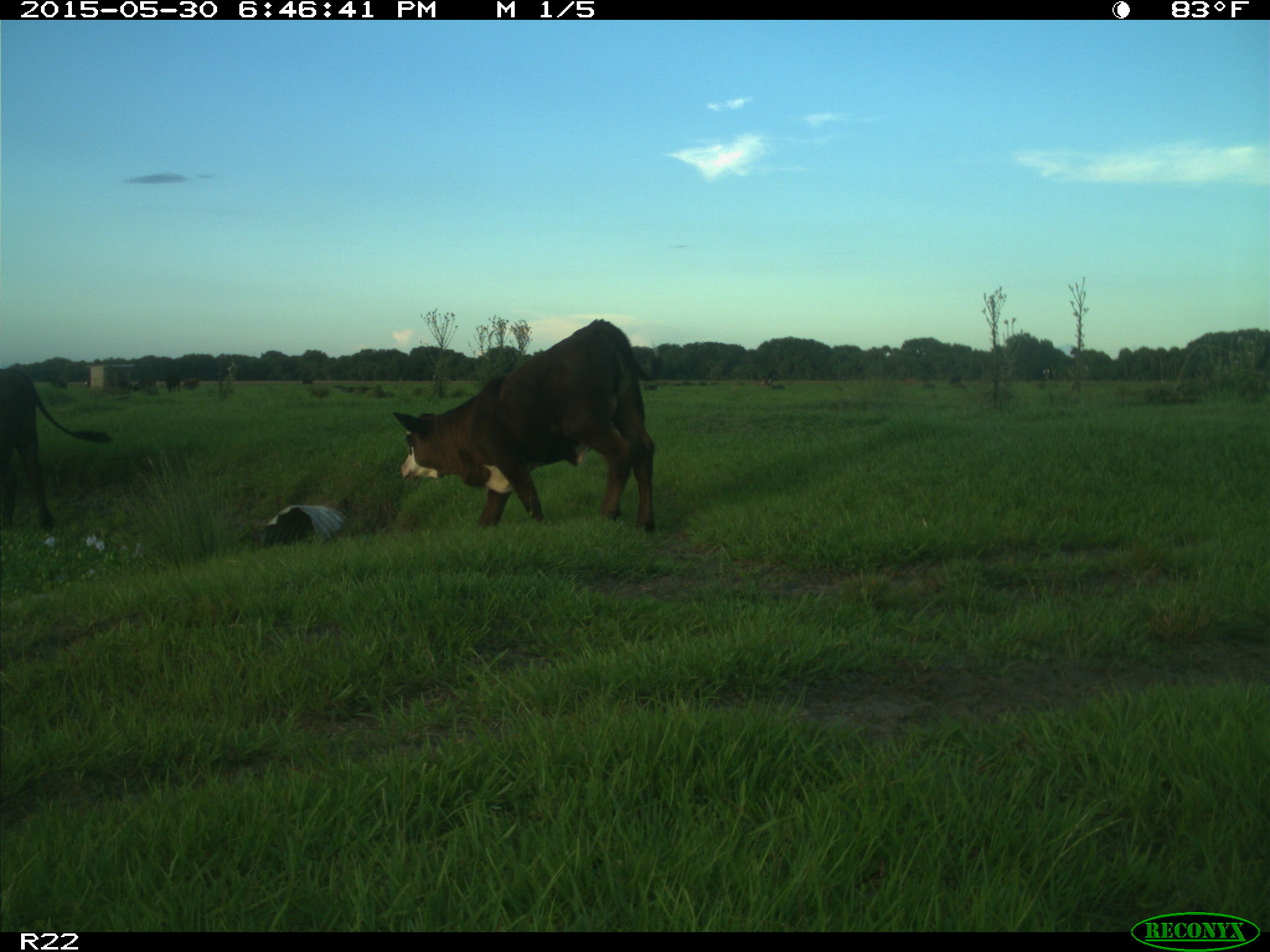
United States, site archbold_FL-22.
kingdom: Animalia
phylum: Chordata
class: Mammalia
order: Artiodactyla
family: Bovidae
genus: Bos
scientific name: Bos taurus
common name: domestic cow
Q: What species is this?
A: Bos taurus (domestic cow).